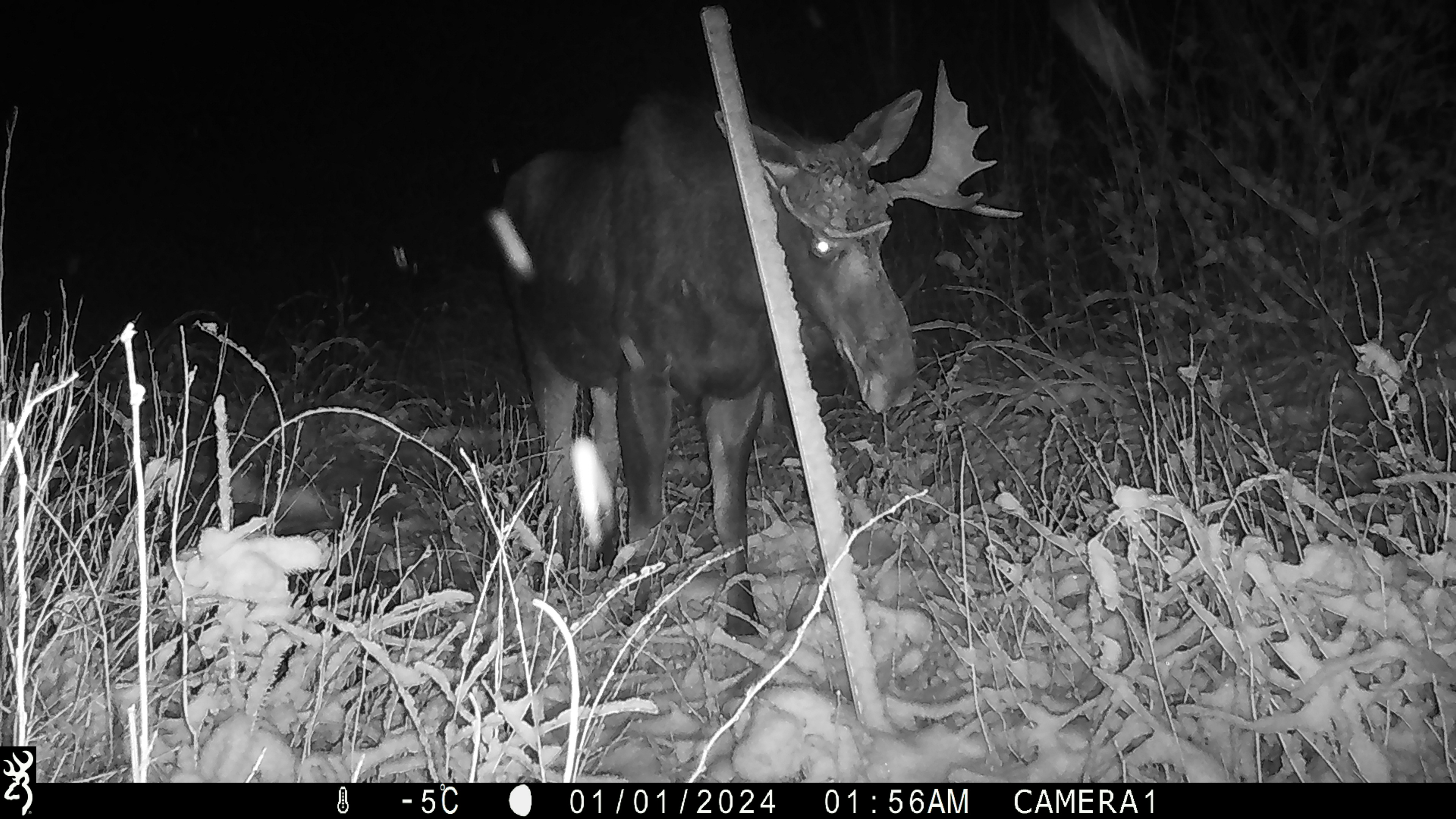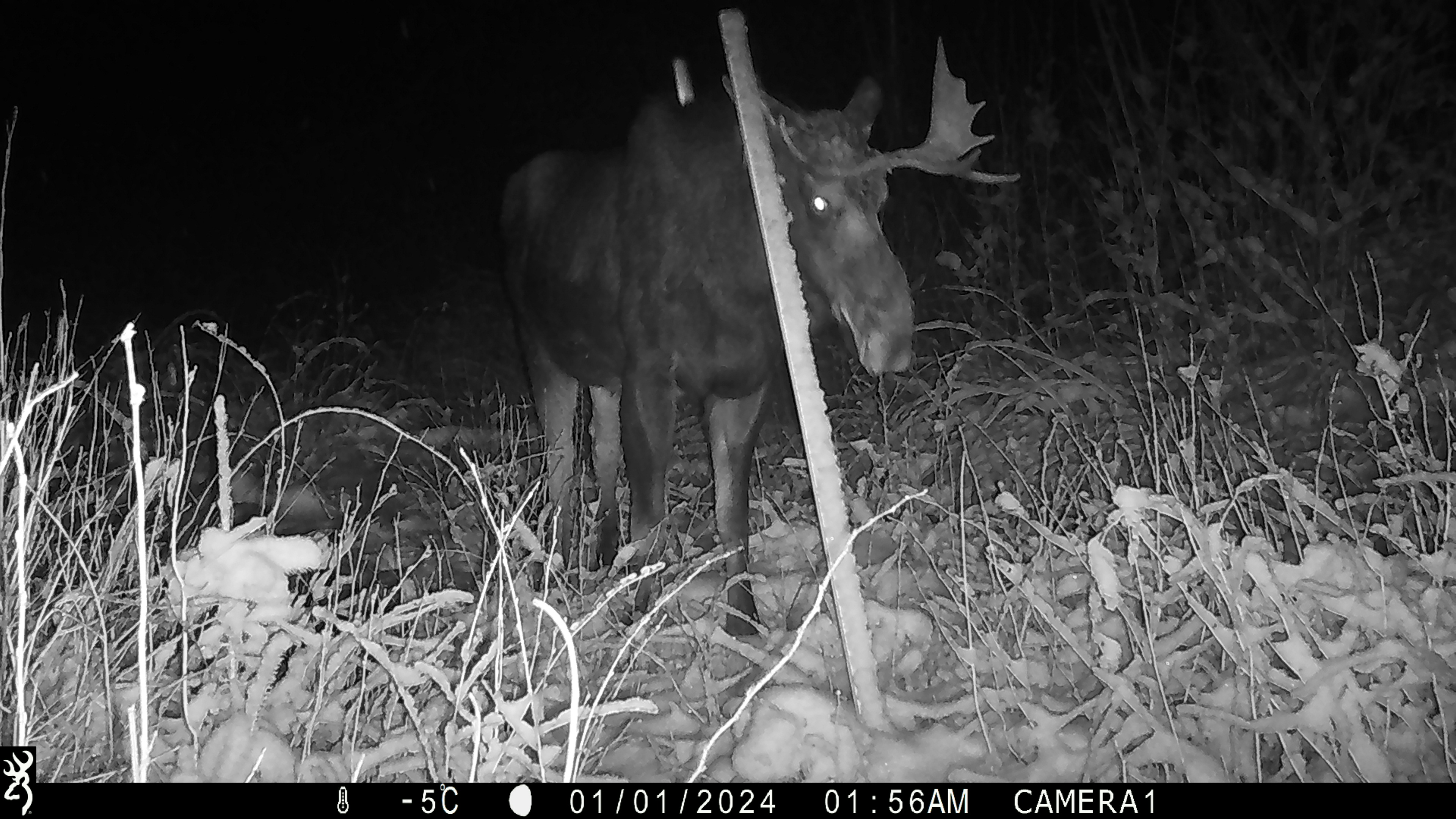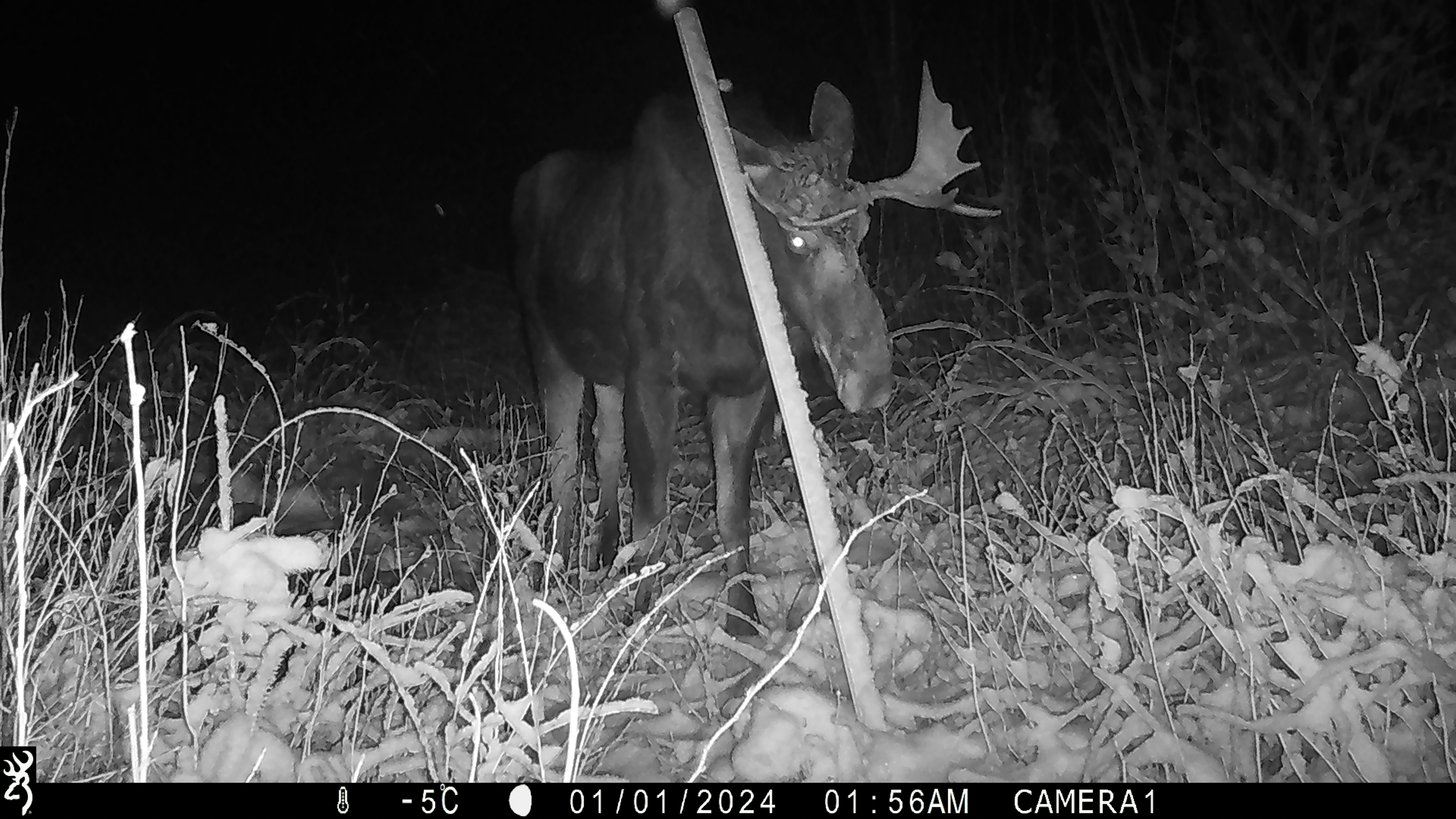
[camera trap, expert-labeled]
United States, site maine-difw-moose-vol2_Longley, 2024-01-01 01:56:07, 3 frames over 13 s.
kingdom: Animalia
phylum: Chordata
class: Mammalia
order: Artiodactyla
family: Cervidae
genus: Alces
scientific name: Alces alces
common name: moose